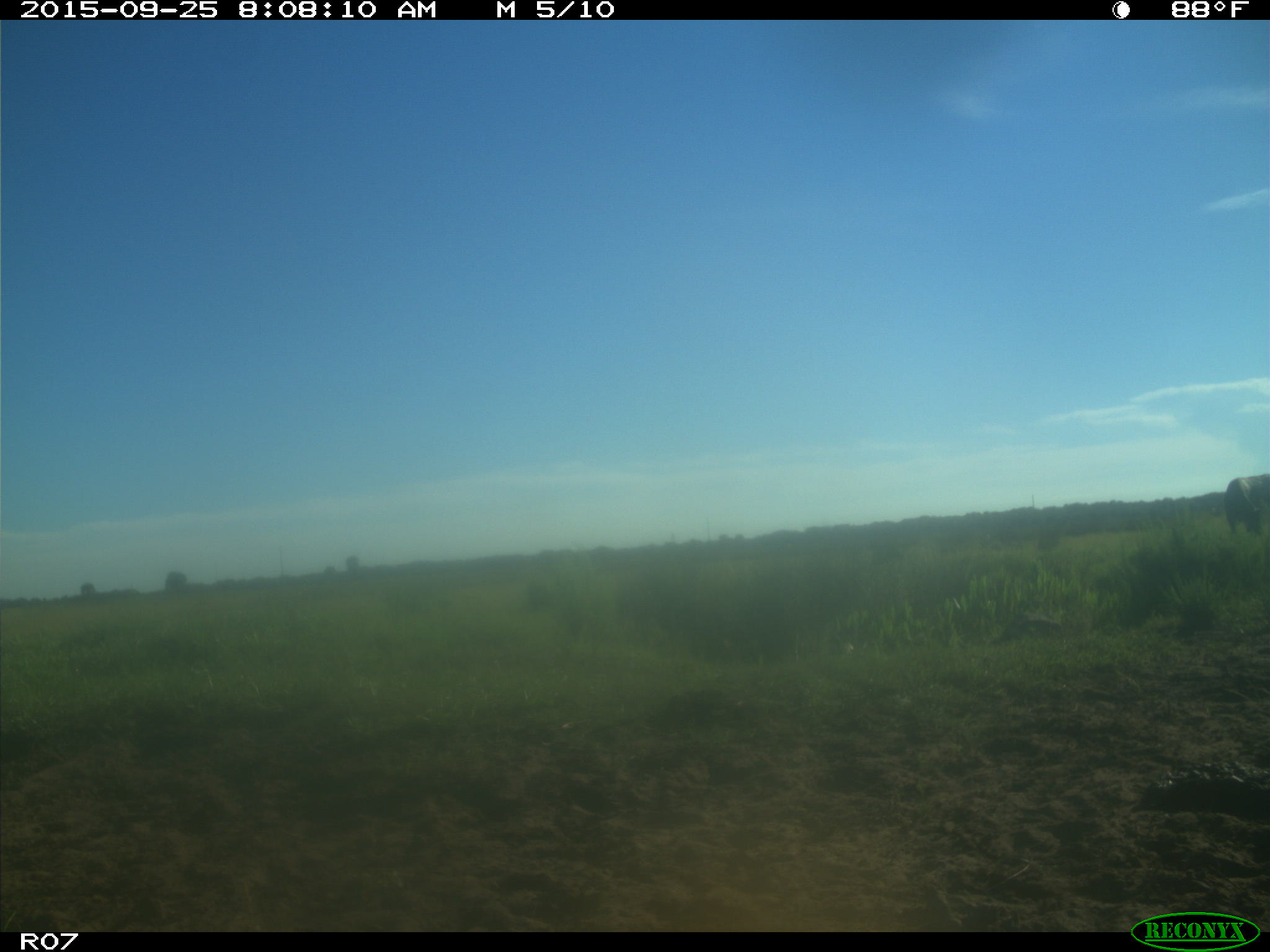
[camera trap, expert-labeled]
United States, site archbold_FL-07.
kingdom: Animalia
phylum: Chordata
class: Mammalia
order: Artiodactyla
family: Bovidae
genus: Bos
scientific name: Bos taurus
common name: domestic cow